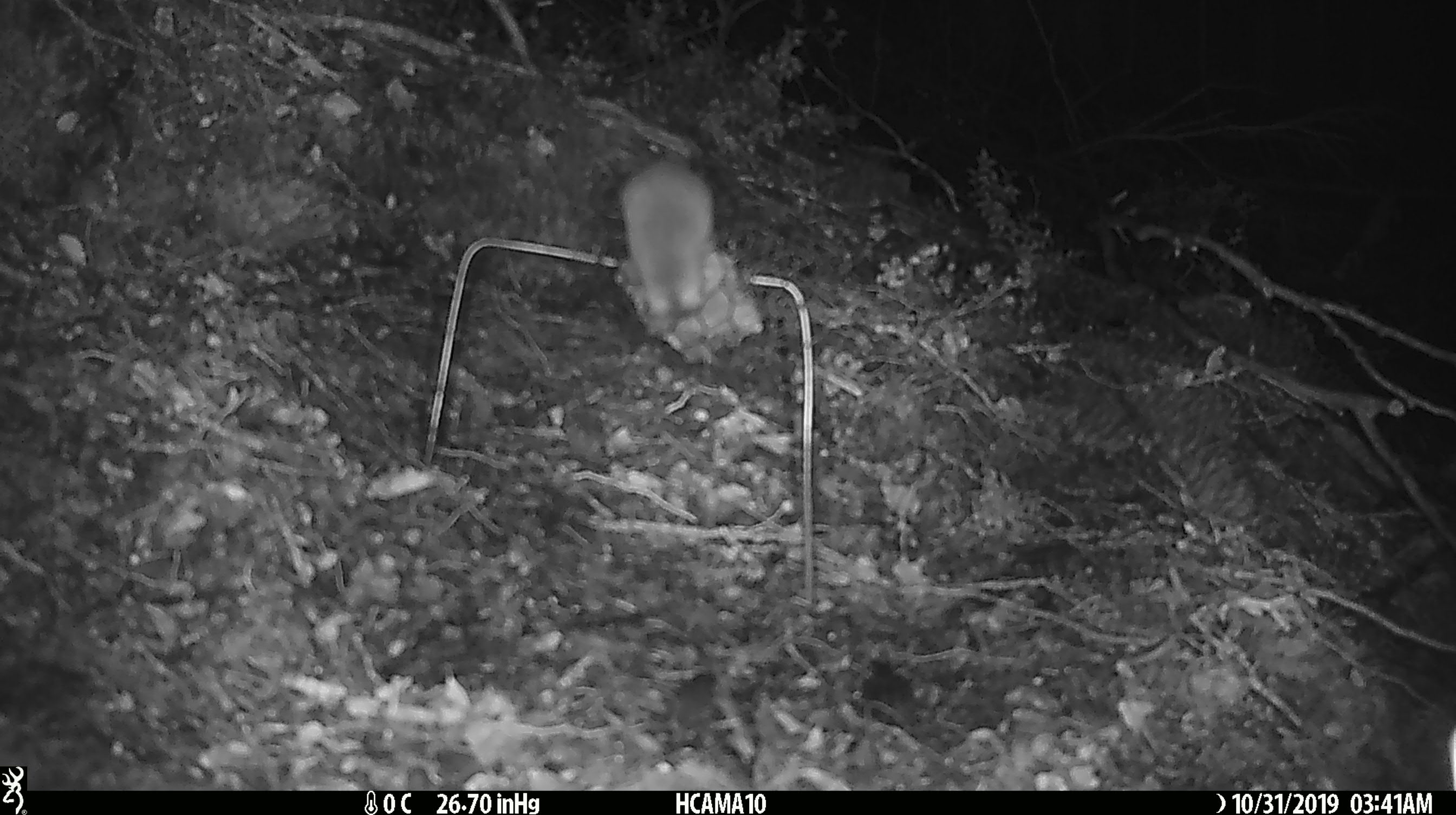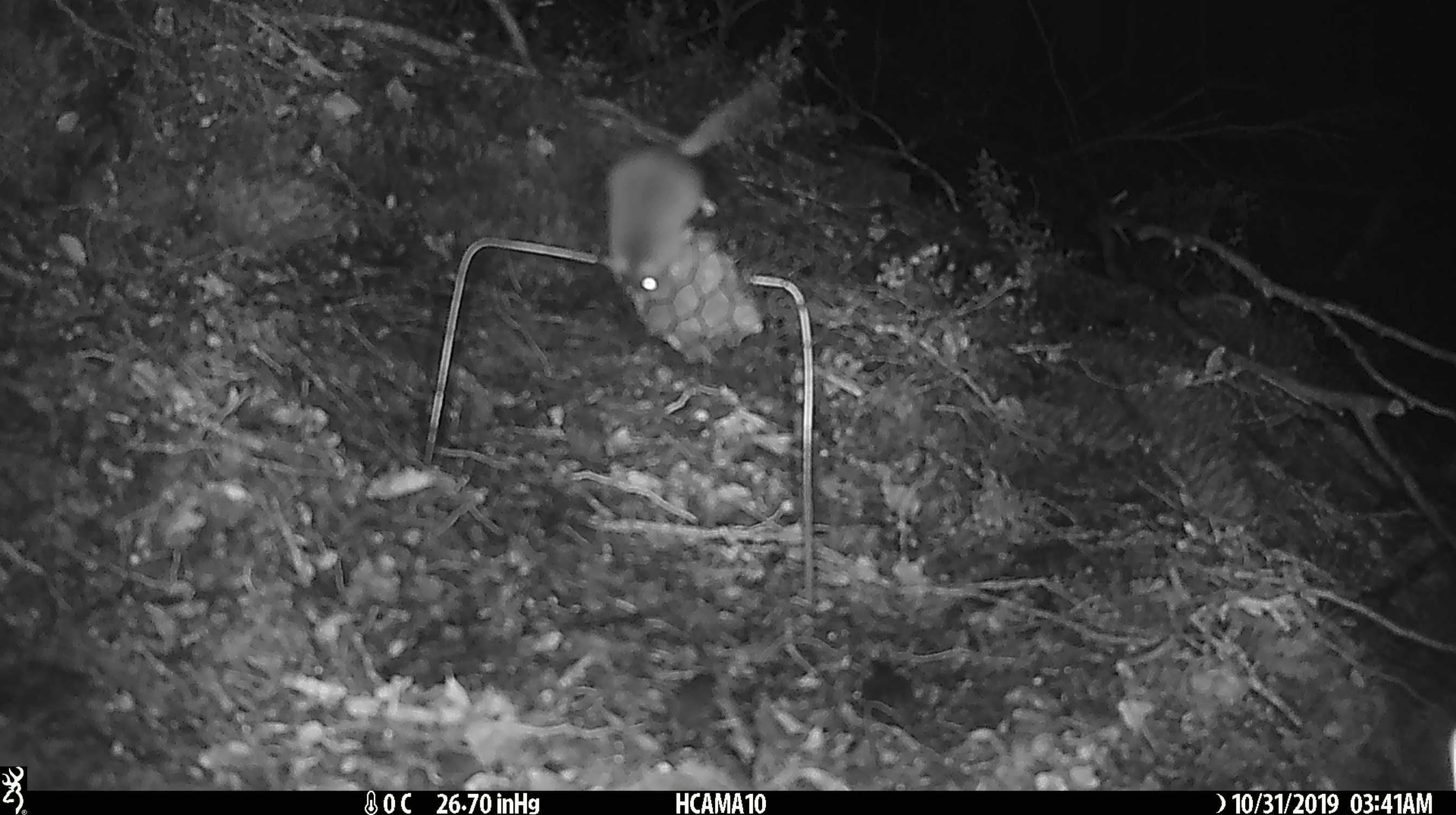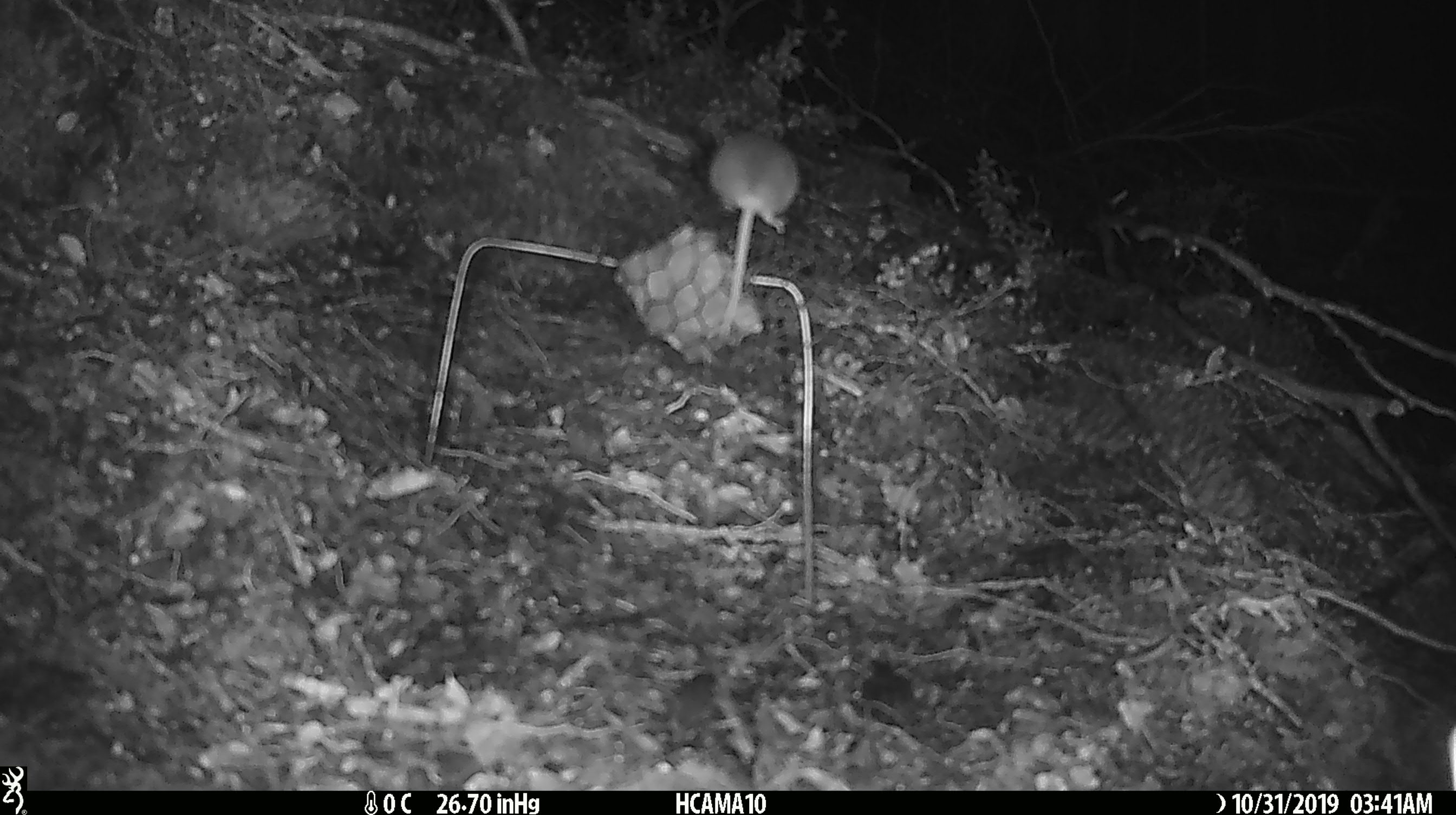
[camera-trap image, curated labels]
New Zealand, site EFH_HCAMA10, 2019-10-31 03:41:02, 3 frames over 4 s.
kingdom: Animalia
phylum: Chordata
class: Mammalia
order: Rodentia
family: Muridae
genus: Mus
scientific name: Mus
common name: mouse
Mouse (Mus).